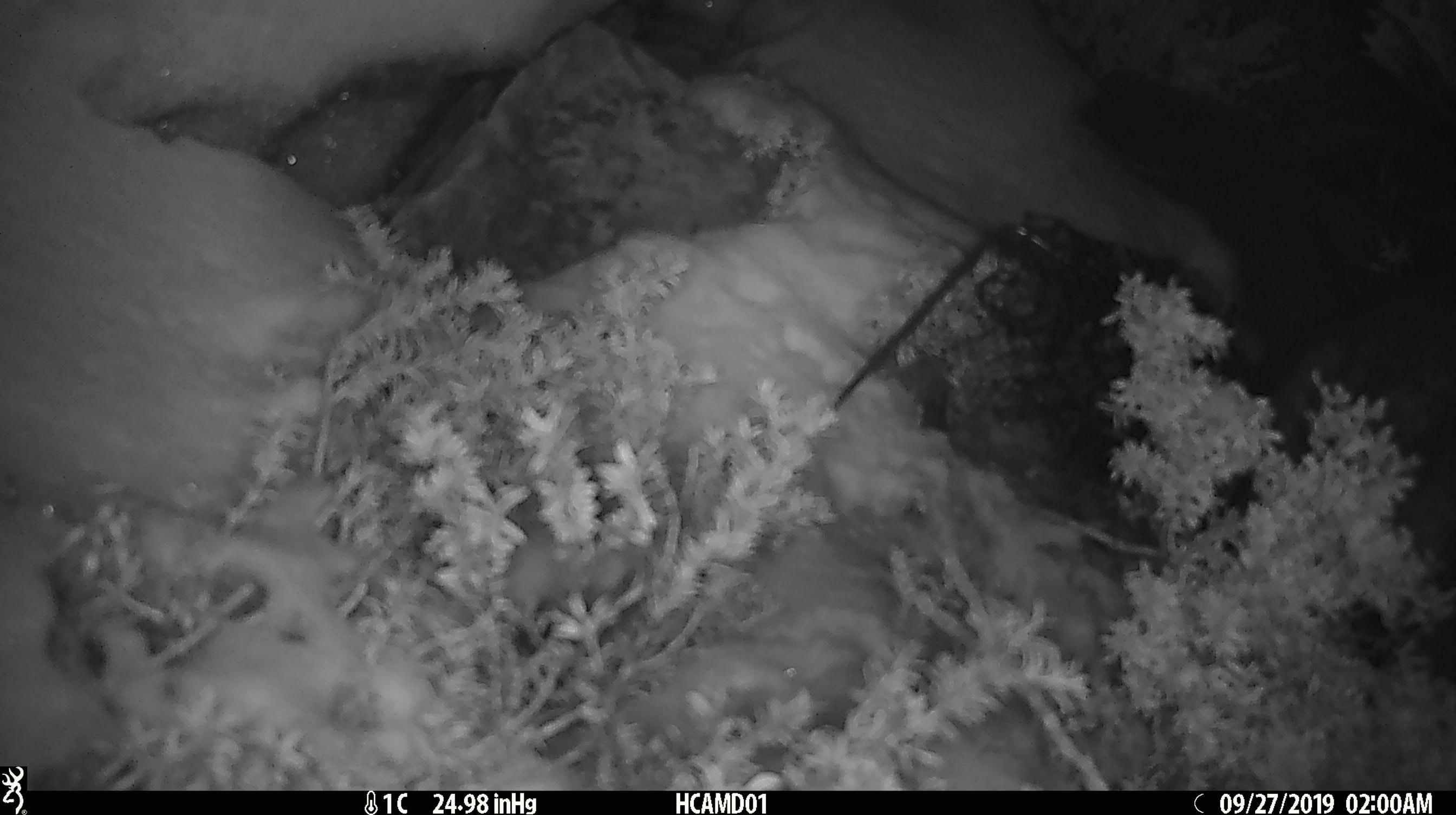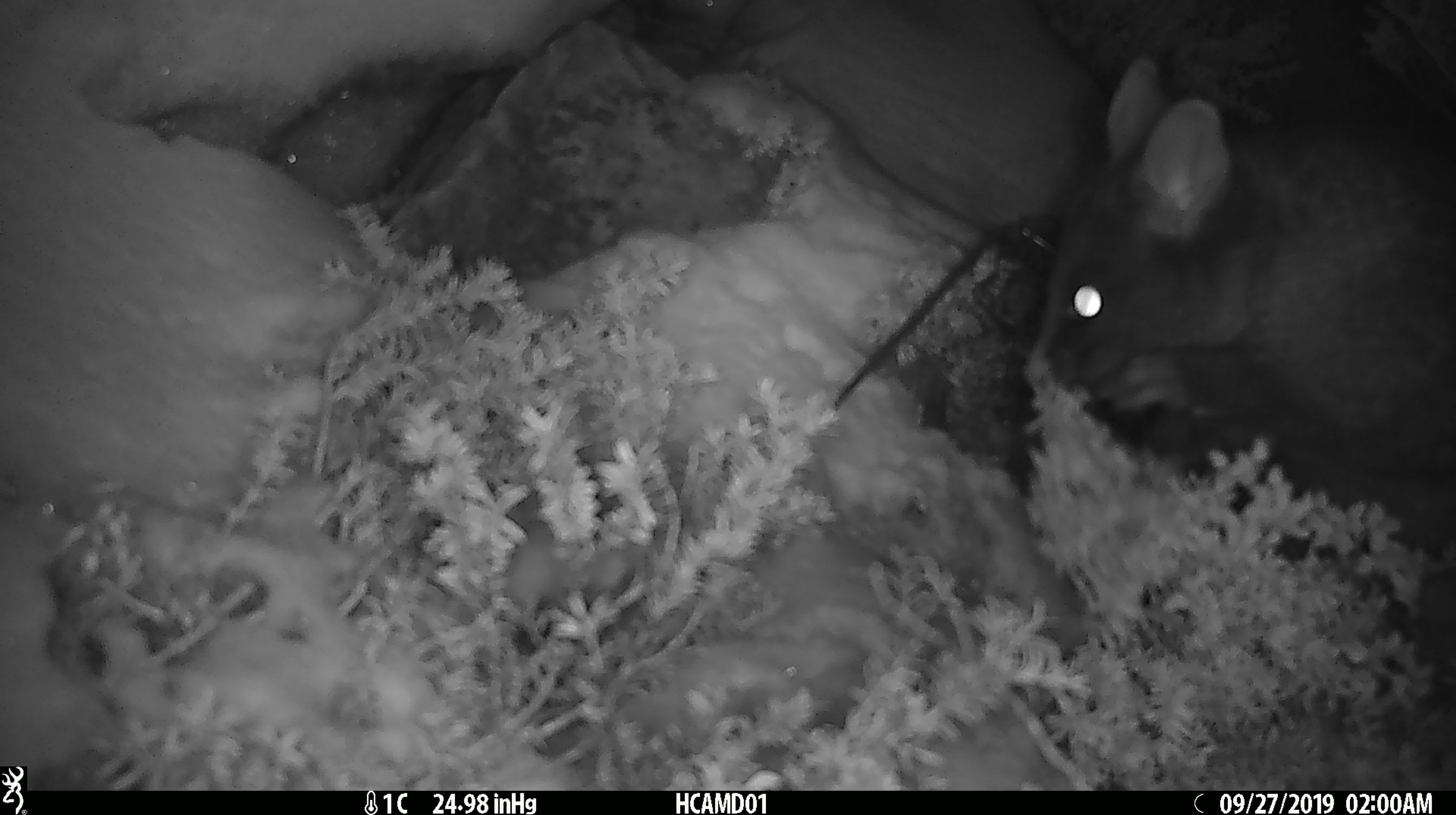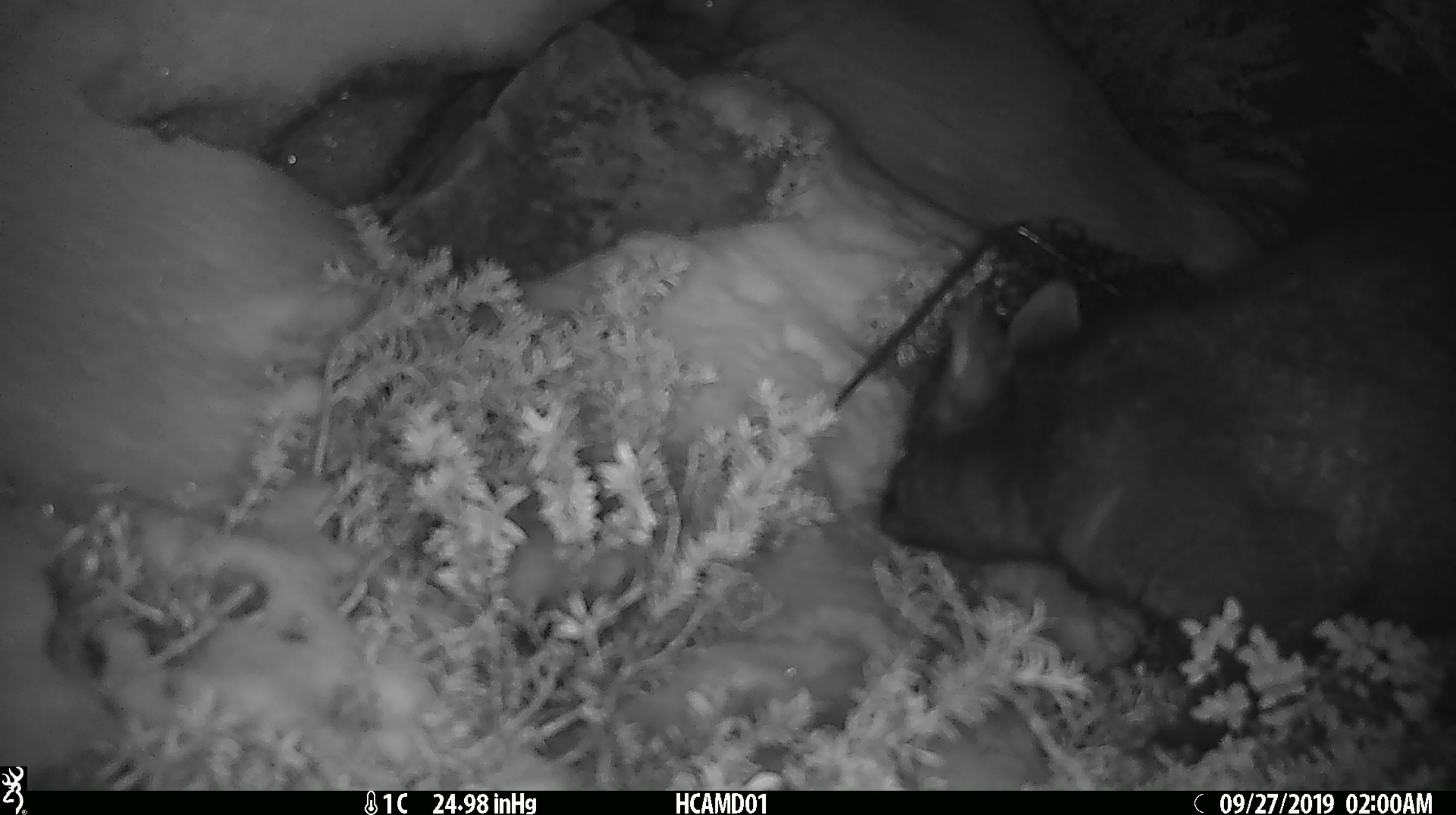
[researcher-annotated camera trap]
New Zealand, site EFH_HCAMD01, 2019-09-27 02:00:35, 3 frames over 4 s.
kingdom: Animalia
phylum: Chordata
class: Mammalia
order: Diprotodontia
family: Phalangeridae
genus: Trichosurus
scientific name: Trichosurus vulpecula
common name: common brushtail possum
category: possum